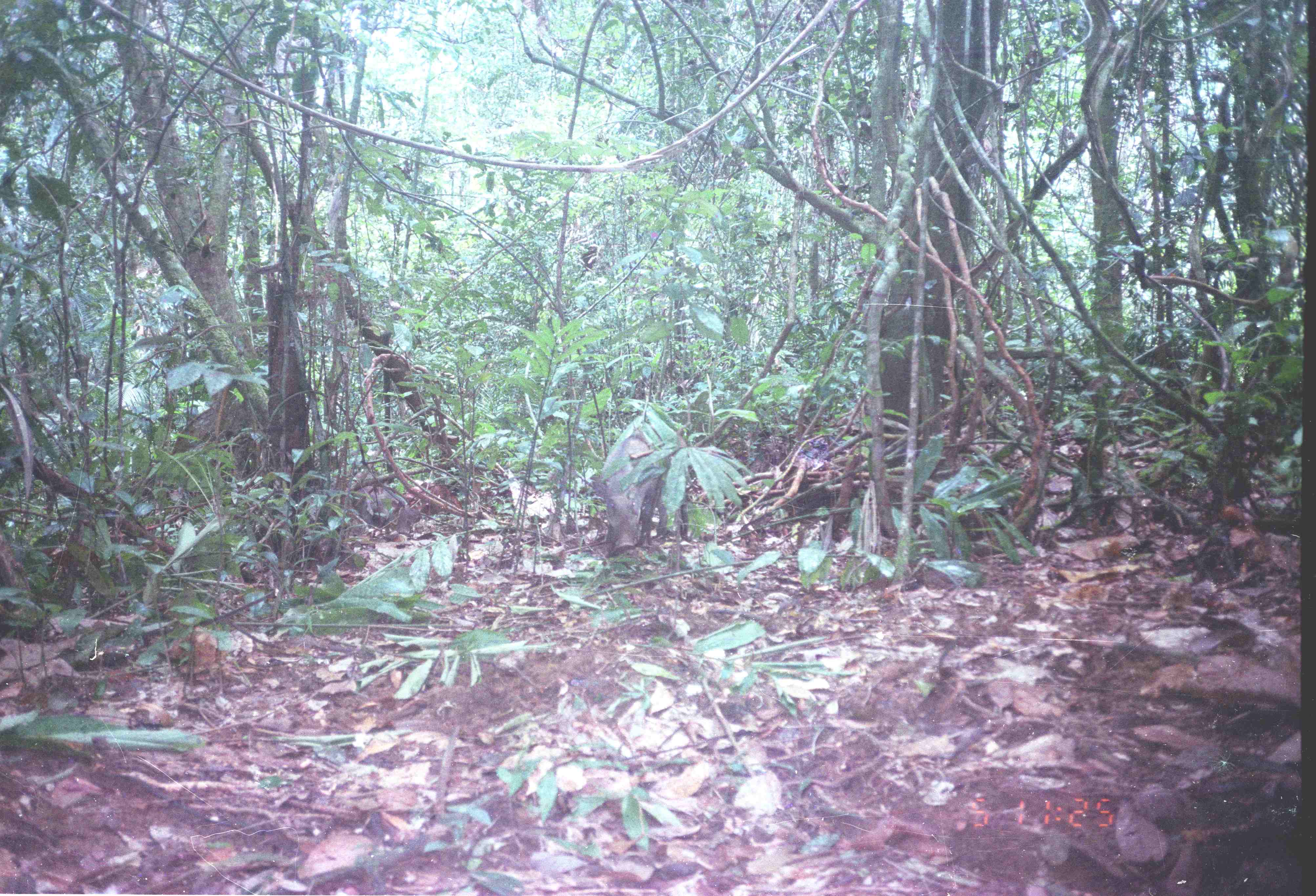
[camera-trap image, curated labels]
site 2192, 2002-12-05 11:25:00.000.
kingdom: Animalia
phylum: Chordata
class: Mammalia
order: Artiodactyla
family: Suidae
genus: Sus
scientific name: Sus scrofa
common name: wild boar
Sus scrofa (wild boar), count 1.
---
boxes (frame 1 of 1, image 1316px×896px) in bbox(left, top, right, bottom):
sus scrofa: bbox(591, 412, 689, 557)